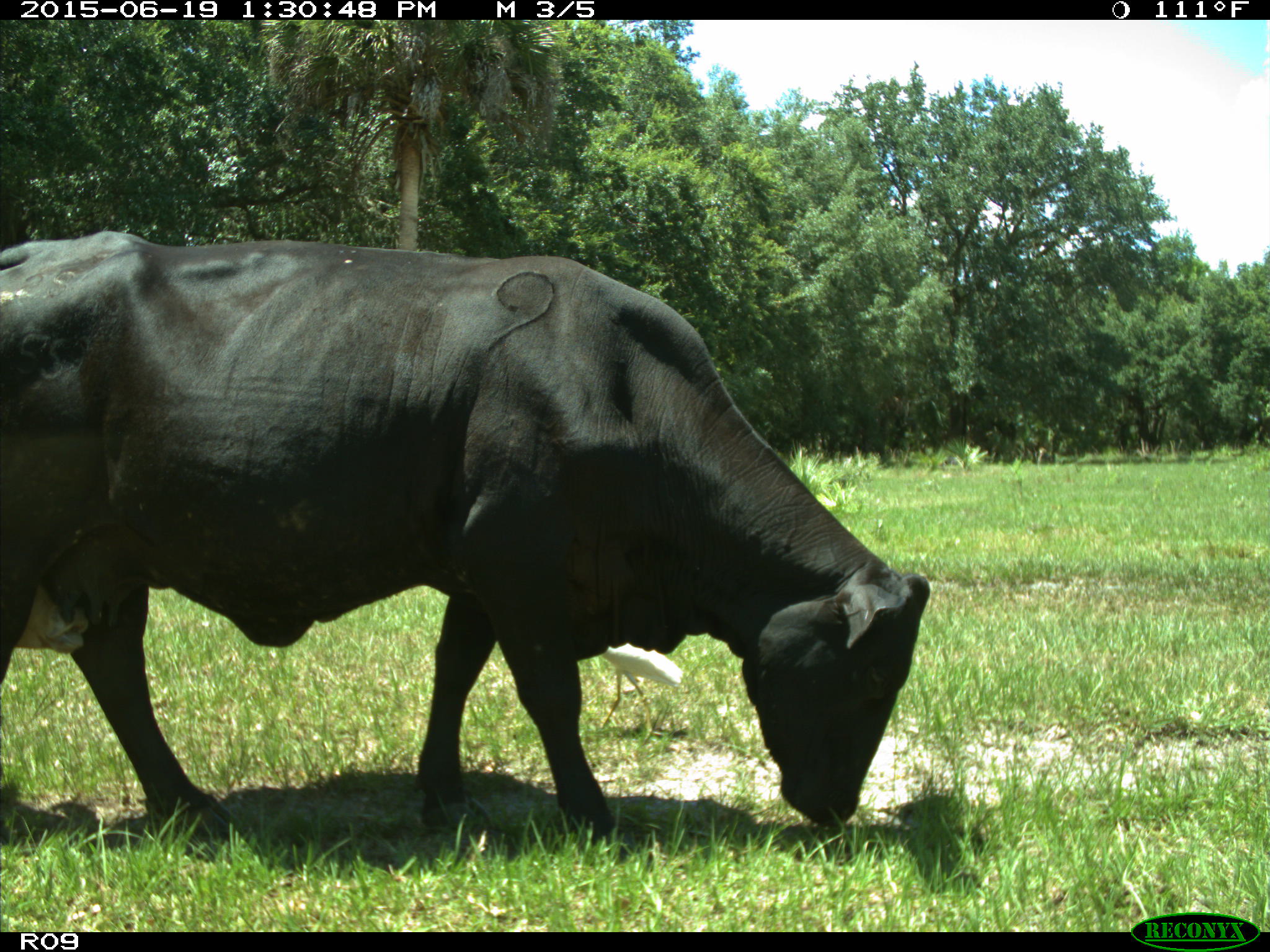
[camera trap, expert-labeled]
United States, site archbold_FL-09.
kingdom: Animalia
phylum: Chordata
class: Mammalia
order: Artiodactyla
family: Bovidae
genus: Bos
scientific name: Bos taurus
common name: domestic cow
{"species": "Bos taurus (domestic cow)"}